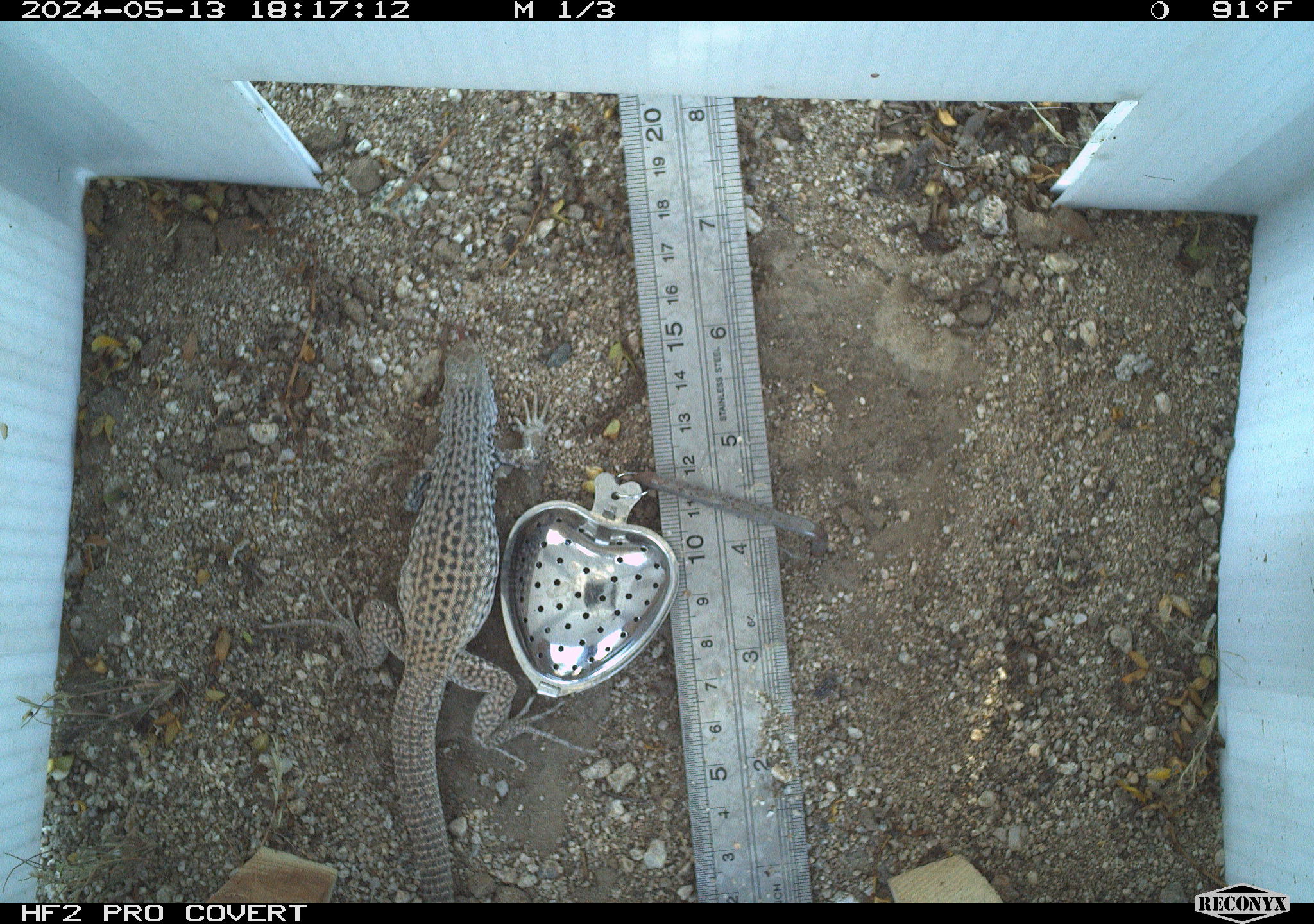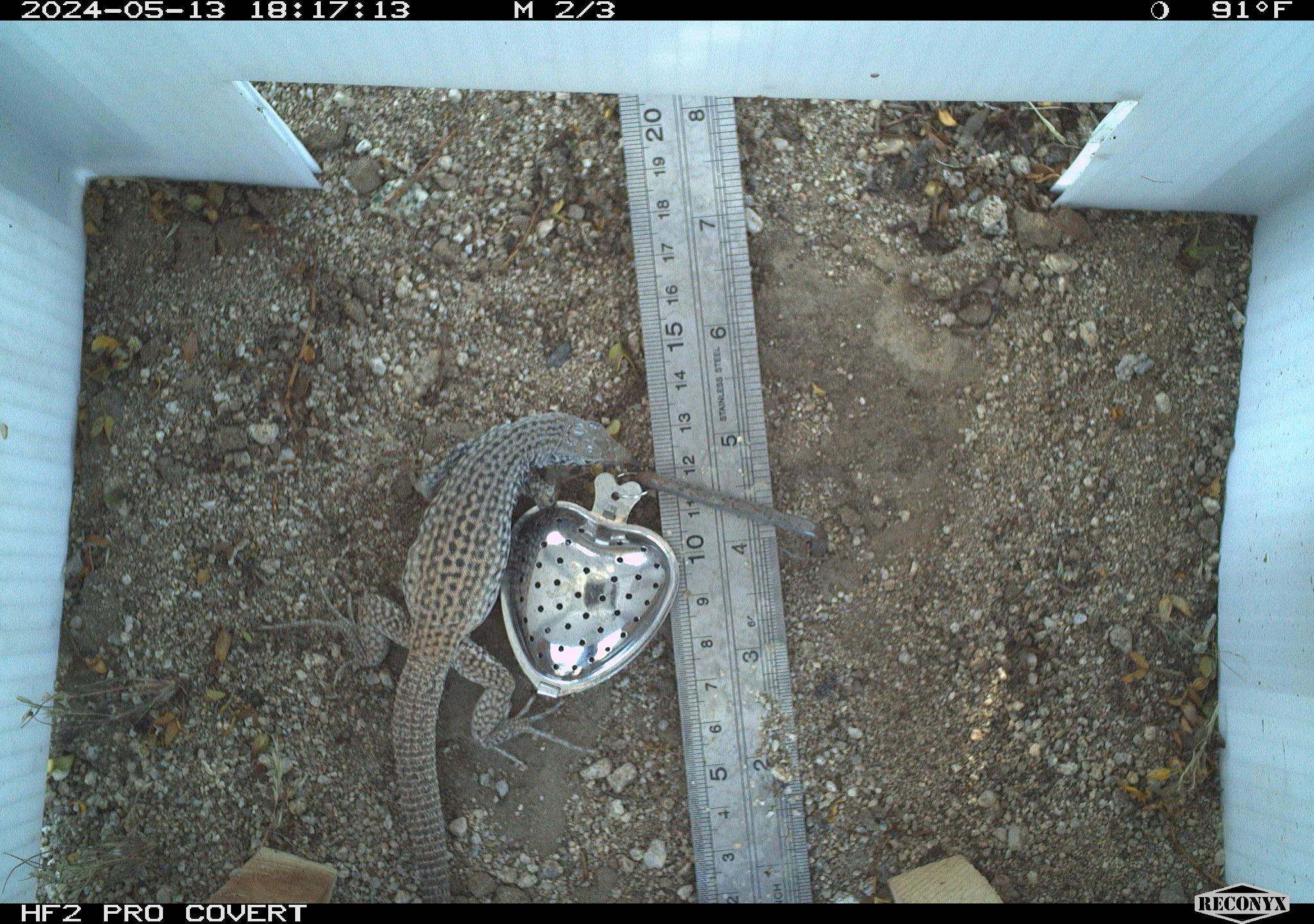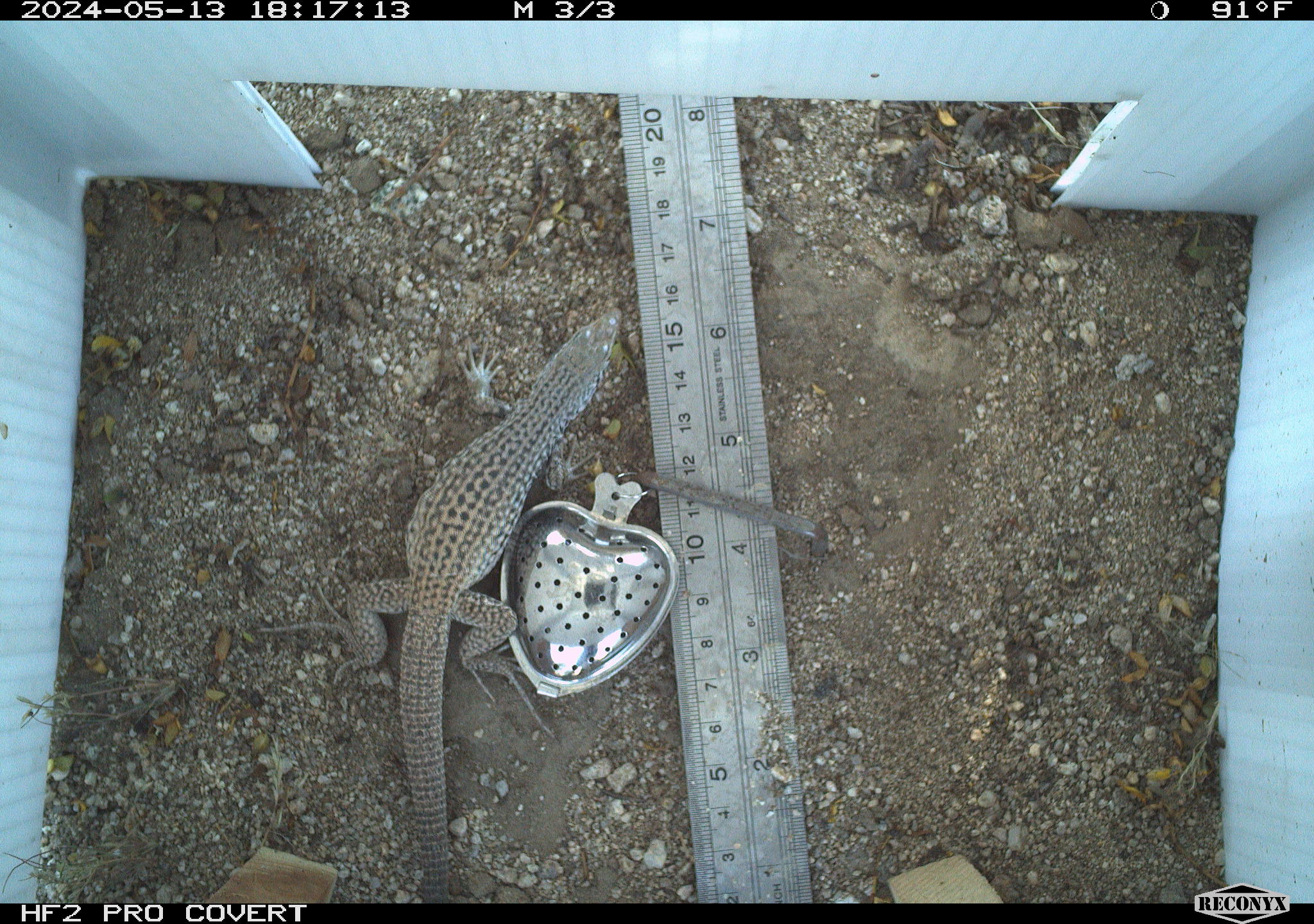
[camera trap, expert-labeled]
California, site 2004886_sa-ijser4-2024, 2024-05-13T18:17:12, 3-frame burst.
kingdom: Animalia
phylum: Chordata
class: Reptilia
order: Squamata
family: Teiidae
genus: Aspidoscelis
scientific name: Aspidoscelis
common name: whiptail lizards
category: aspidoscelis species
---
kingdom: Animalia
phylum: Chordata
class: Reptilia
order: Squamata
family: Teiidae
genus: Aspidoscelis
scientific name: Aspidoscelis tigris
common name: western whiptail